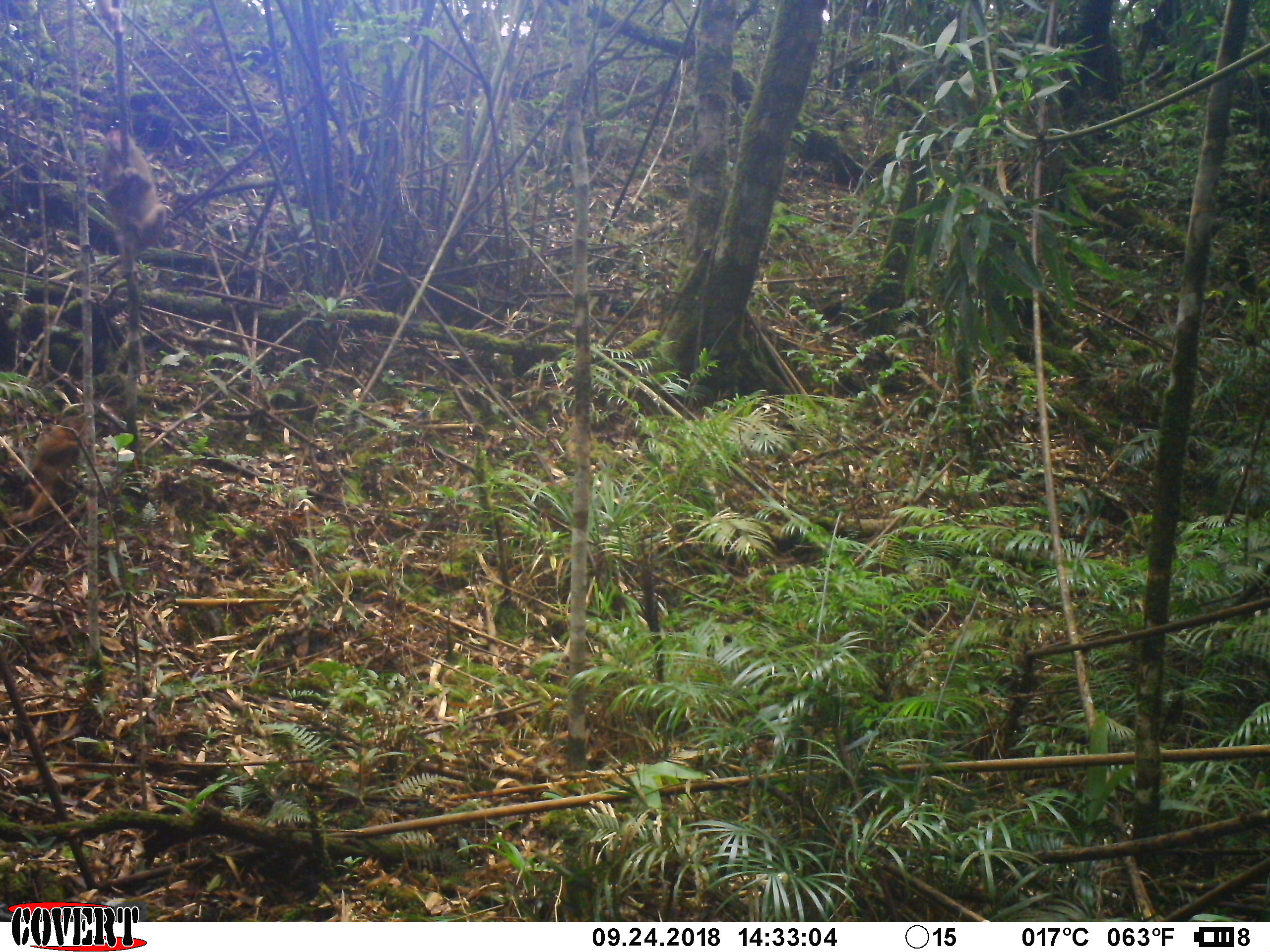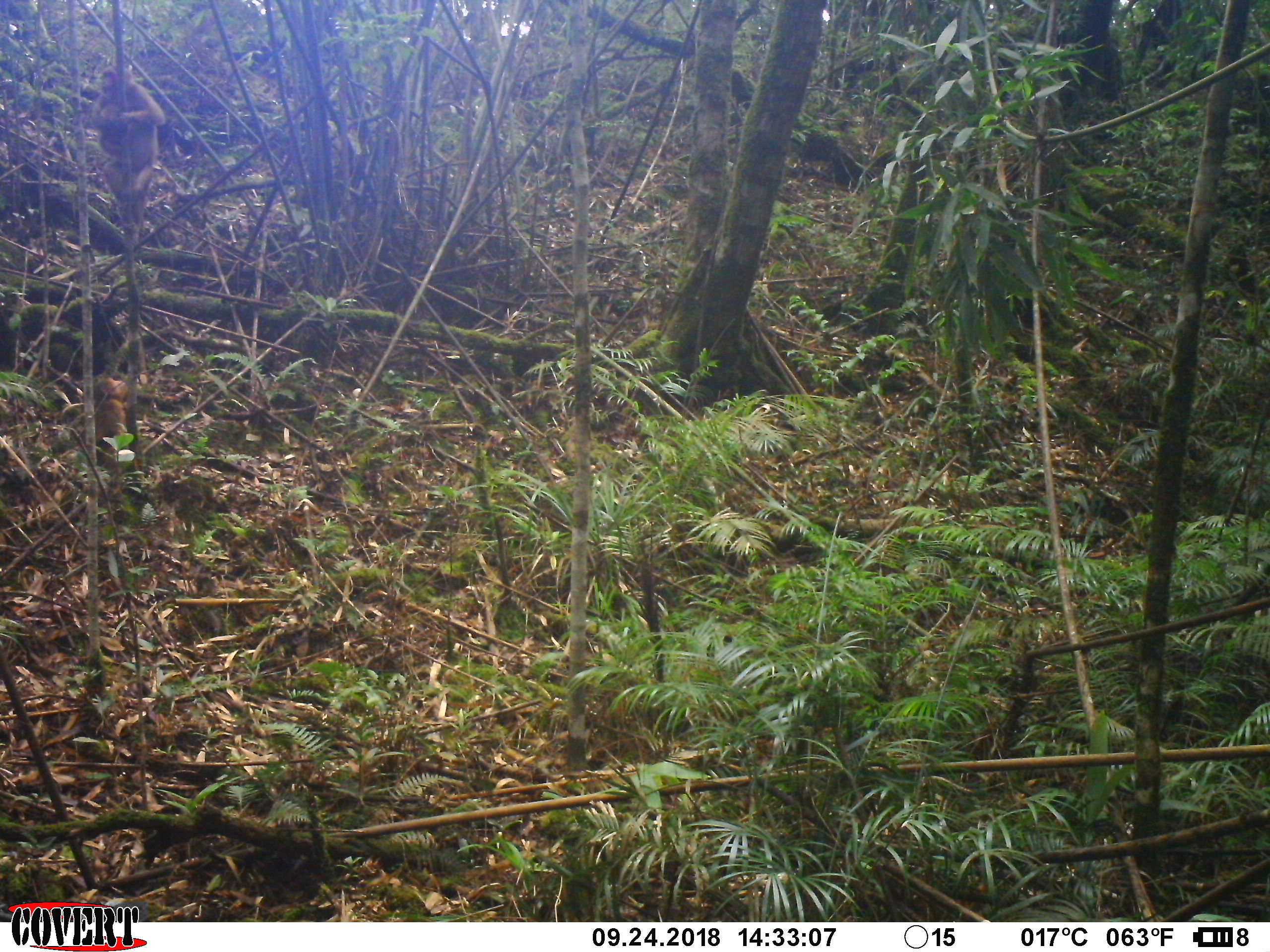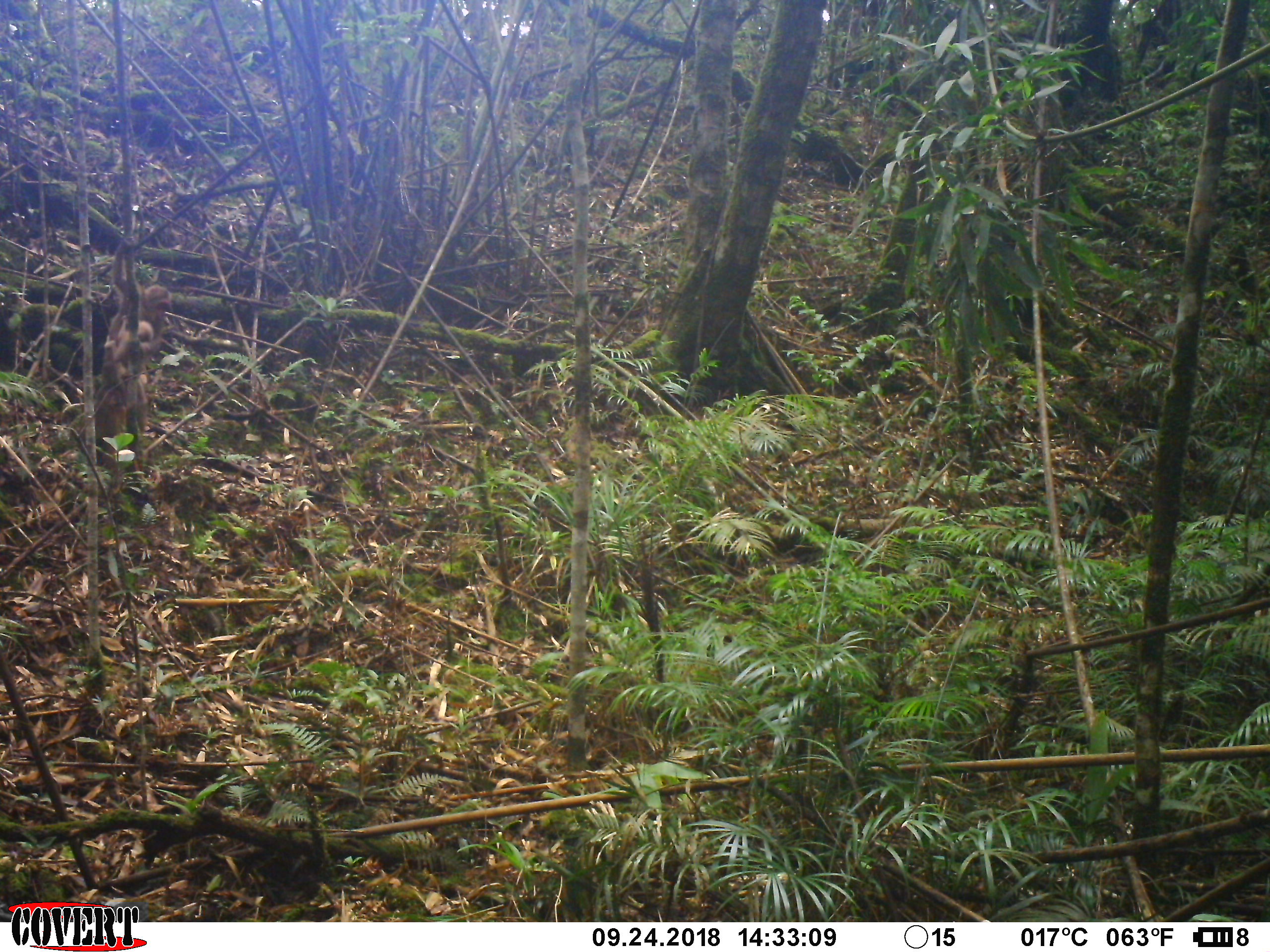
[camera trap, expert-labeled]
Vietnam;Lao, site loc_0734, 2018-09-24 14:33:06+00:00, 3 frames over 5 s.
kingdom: Animalia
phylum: Chordata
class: Mammalia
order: Primates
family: Cercopithecidae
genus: Macaca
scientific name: Macaca arctoides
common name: stump-tailed macaque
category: stump tailed macaque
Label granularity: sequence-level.